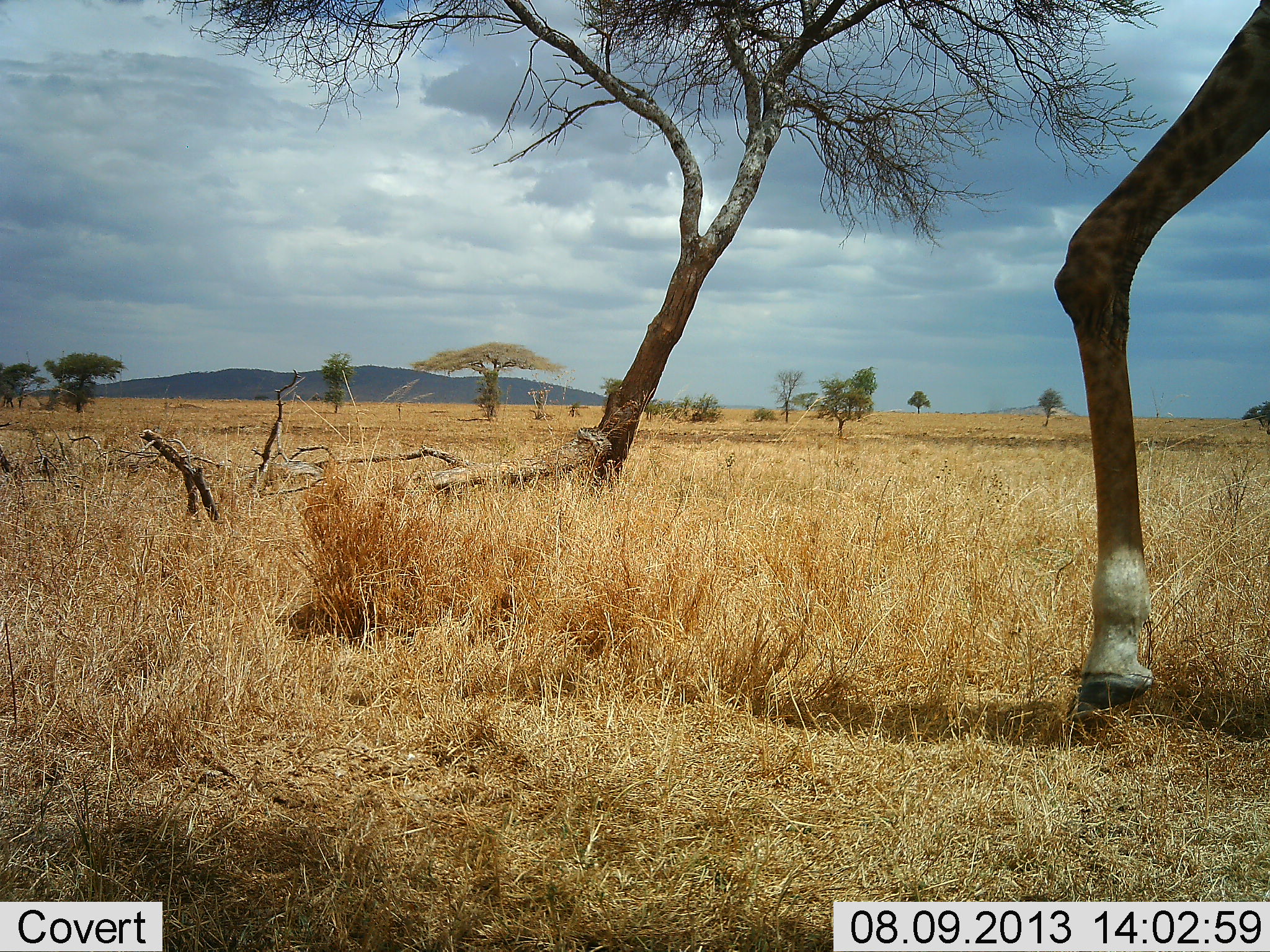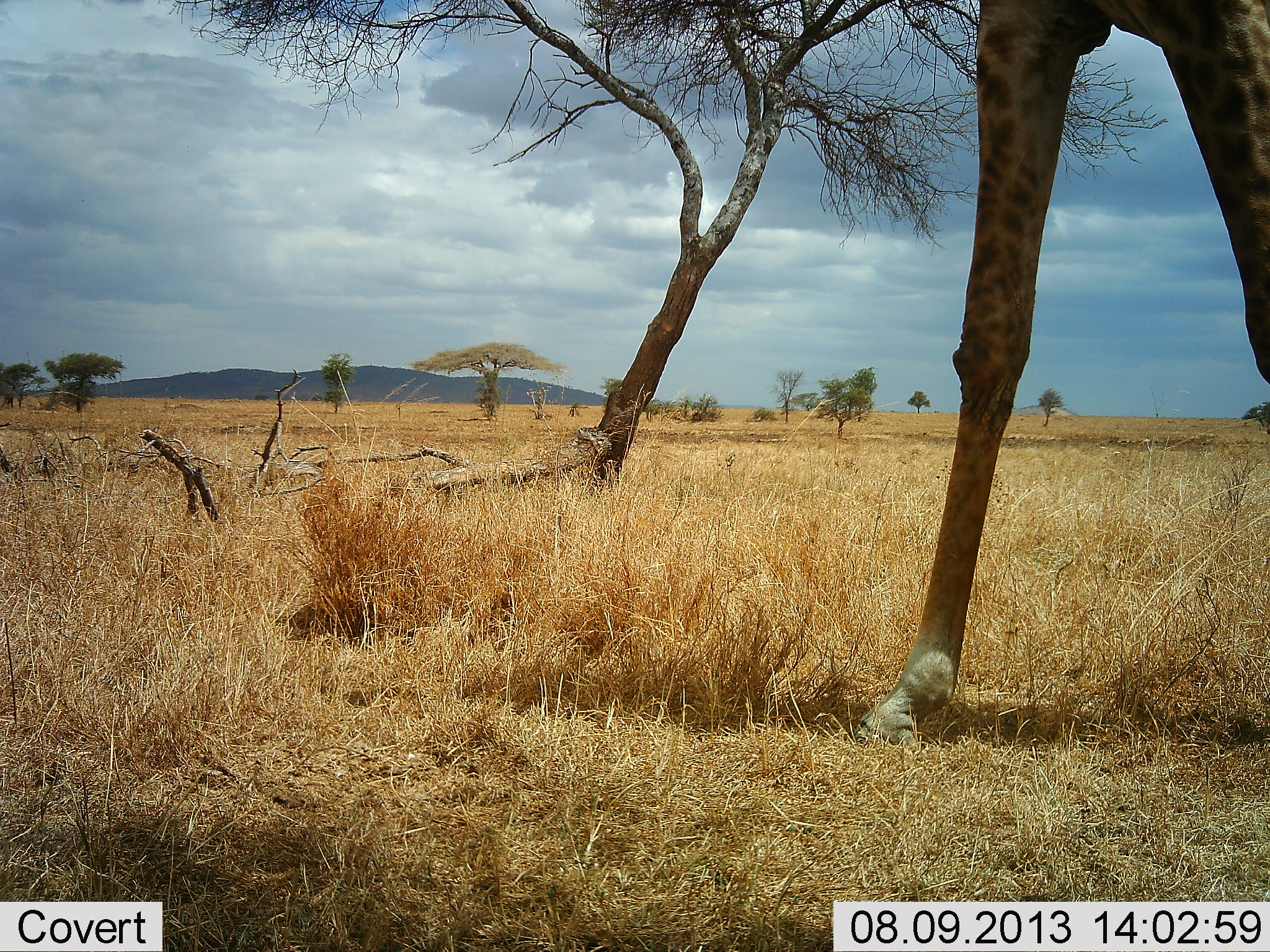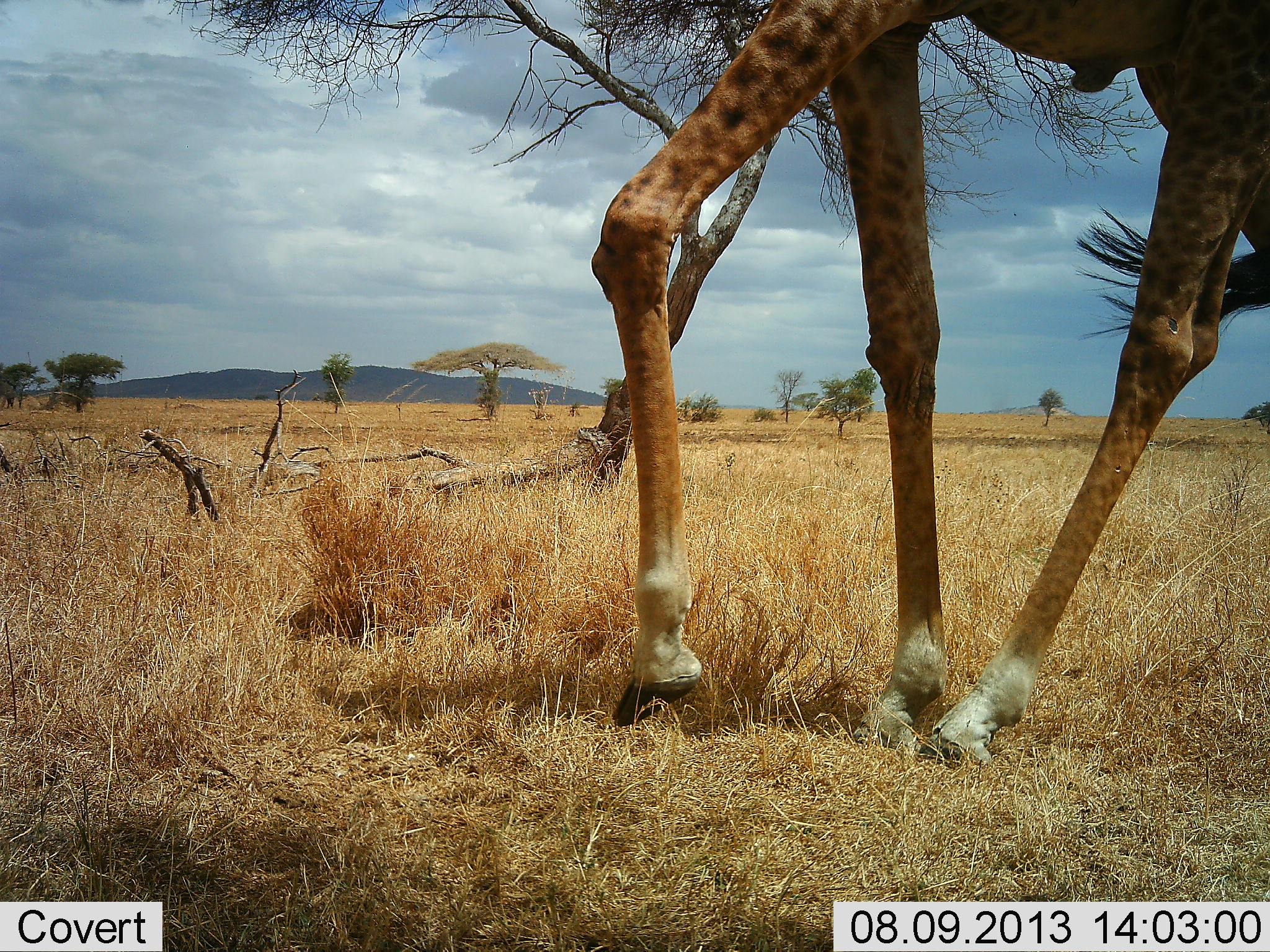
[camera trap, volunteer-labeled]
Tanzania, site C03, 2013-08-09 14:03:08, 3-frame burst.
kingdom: Animalia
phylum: Chordata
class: Mammalia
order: Artiodactyla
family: Giraffidae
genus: Giraffa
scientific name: Giraffa camelopardalis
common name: giraffe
Giraffe (Giraffa camelopardalis), count 1. Behavior (volunteer vote fractions): standing 24%, resting 0%, moving 71%, interacting 0%. Young present (vote fraction): 0%. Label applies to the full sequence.